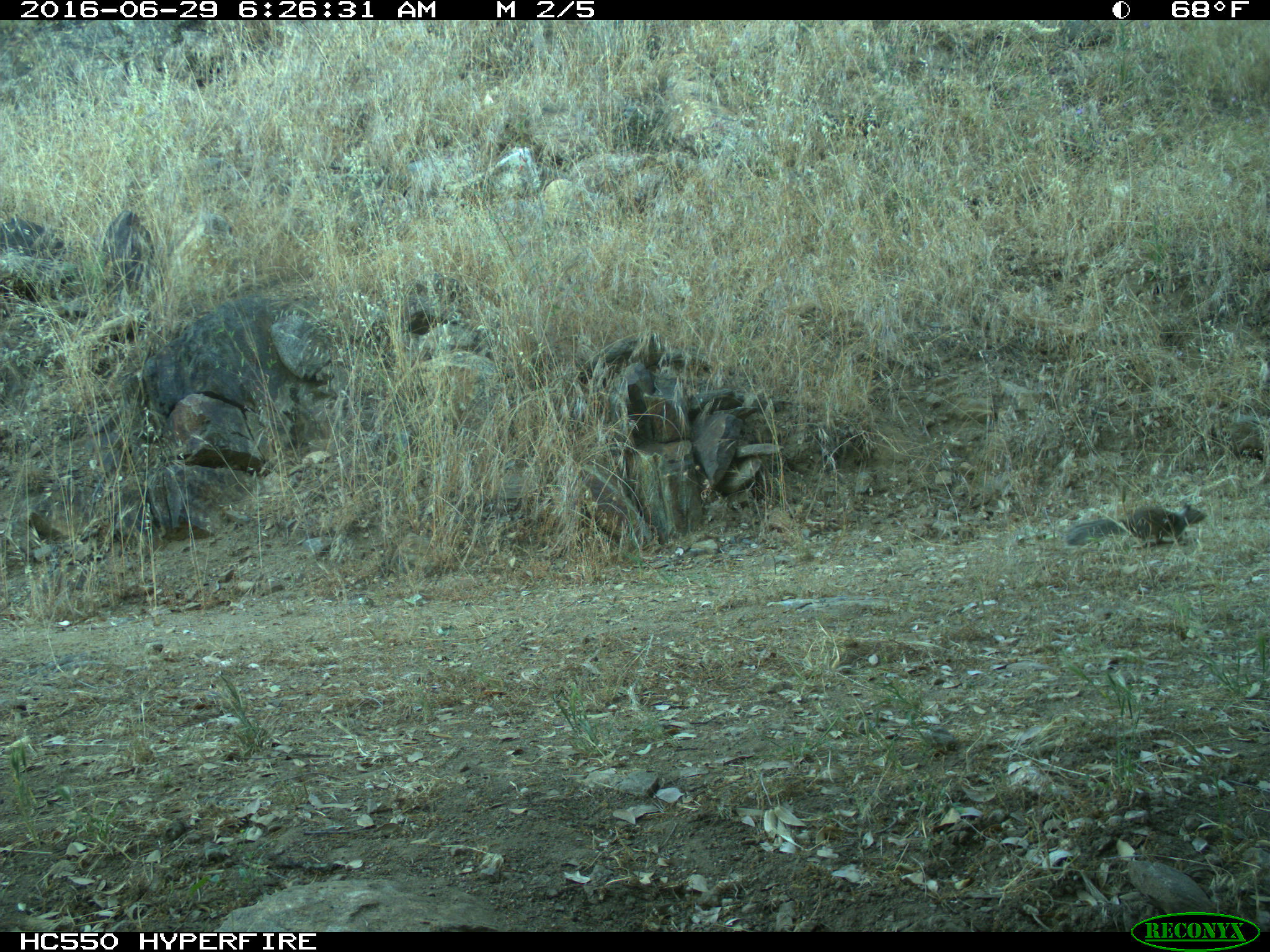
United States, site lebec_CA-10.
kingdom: Animalia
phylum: Chordata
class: Mammalia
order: Rodentia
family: Sciuridae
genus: Otospermophilus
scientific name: Otospermophilus beecheyi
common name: california ground squirrel